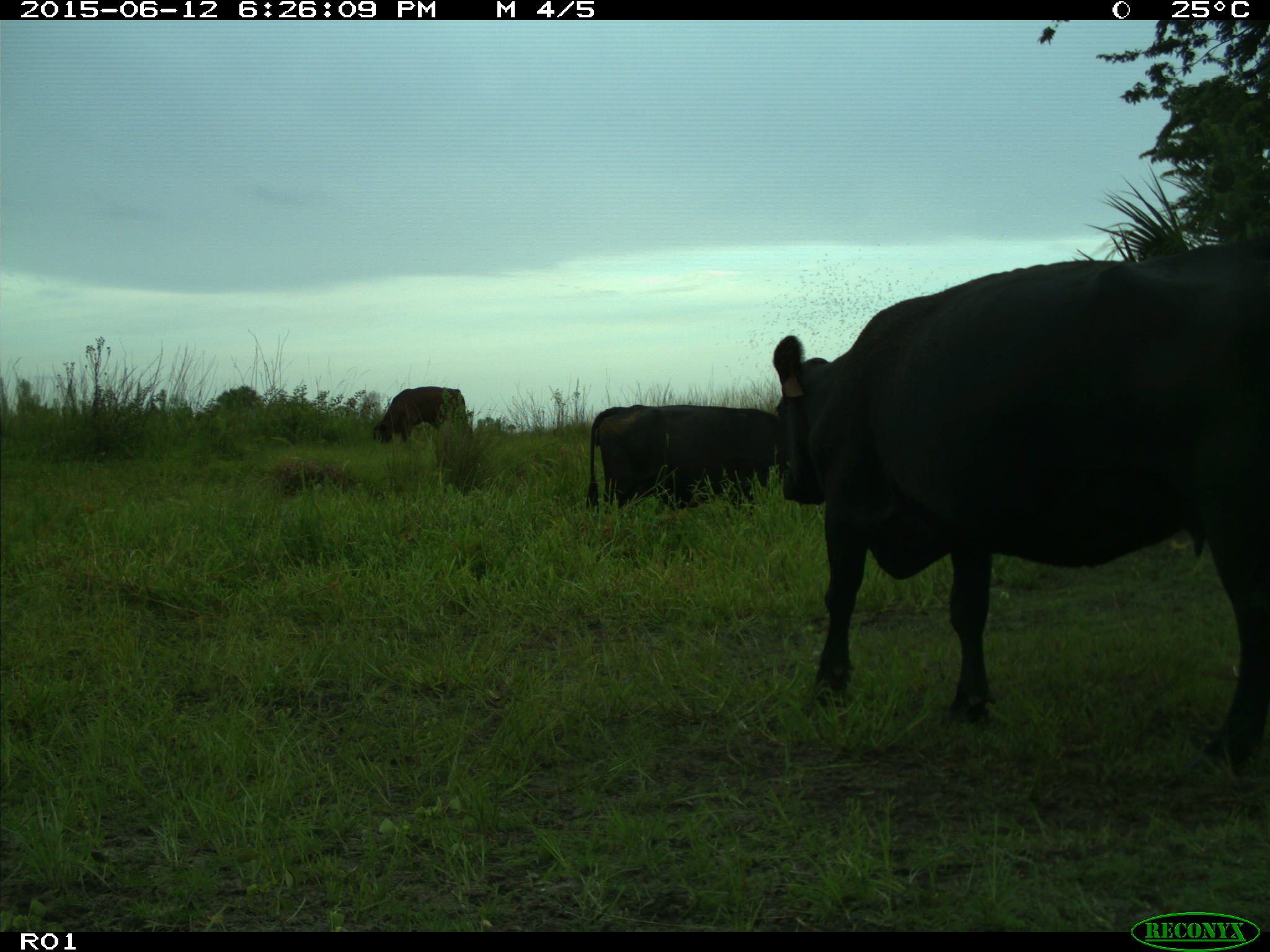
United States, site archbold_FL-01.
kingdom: Animalia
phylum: Chordata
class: Mammalia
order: Artiodactyla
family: Bovidae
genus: Bos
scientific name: Bos taurus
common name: domestic cow